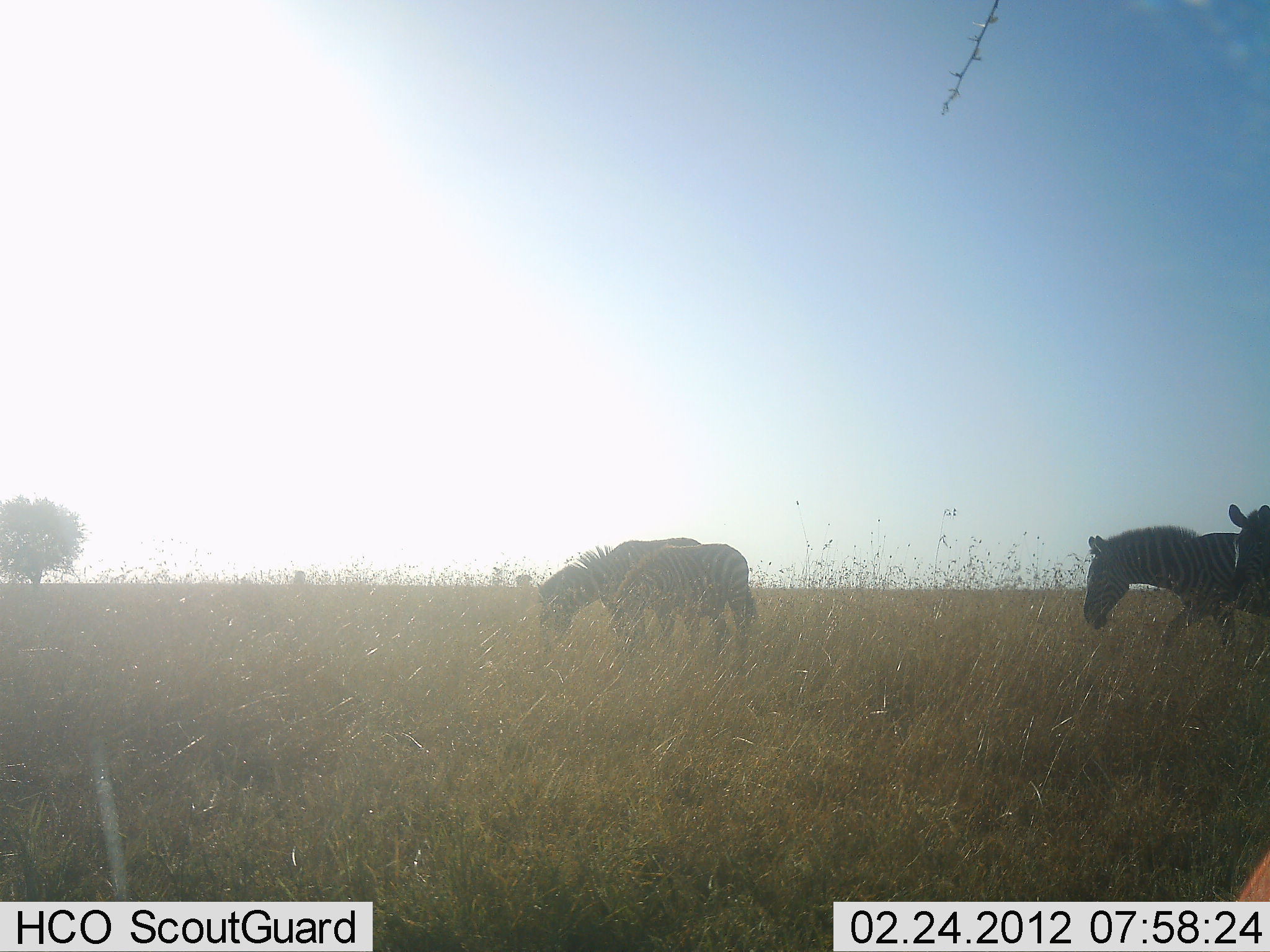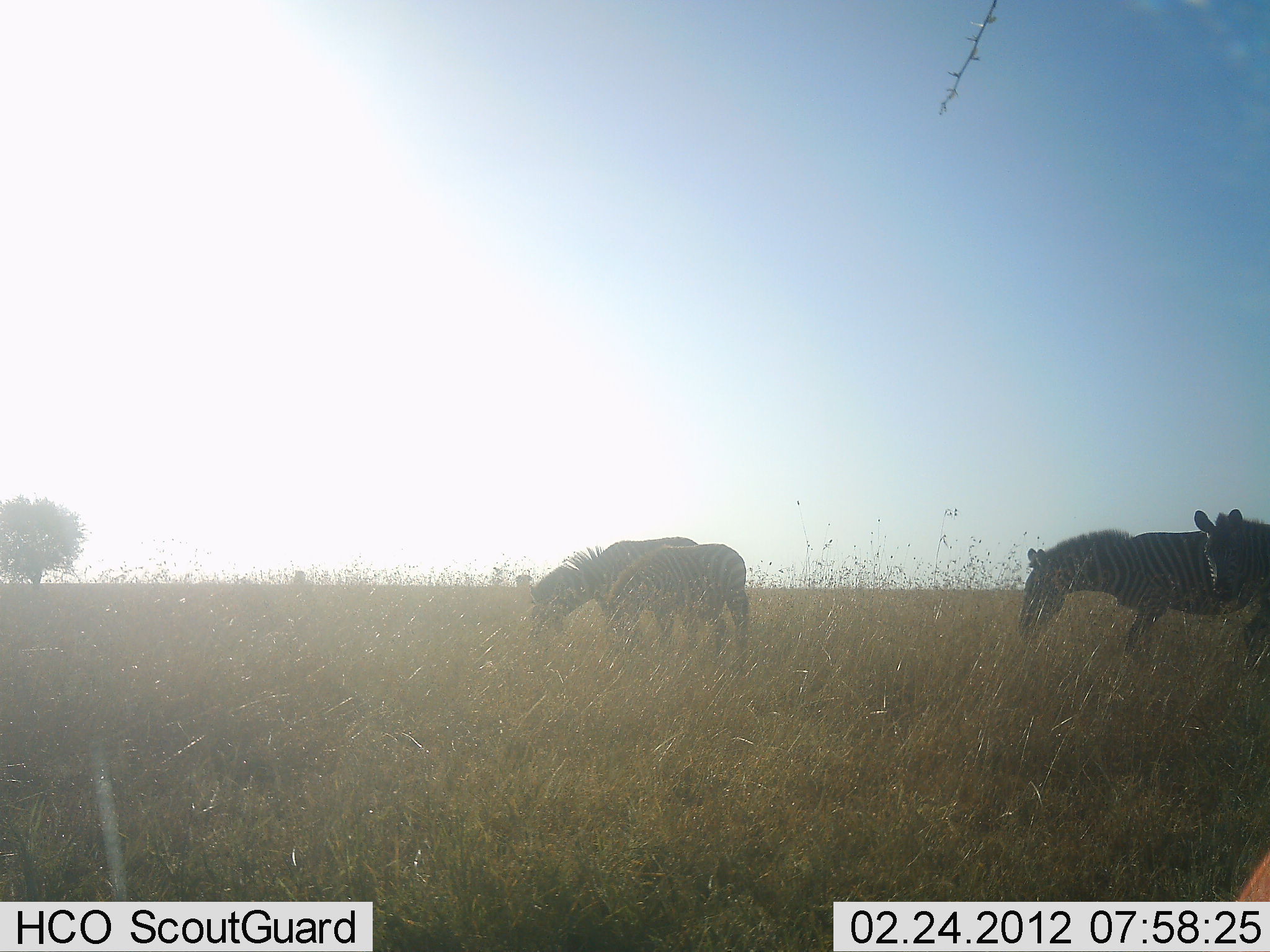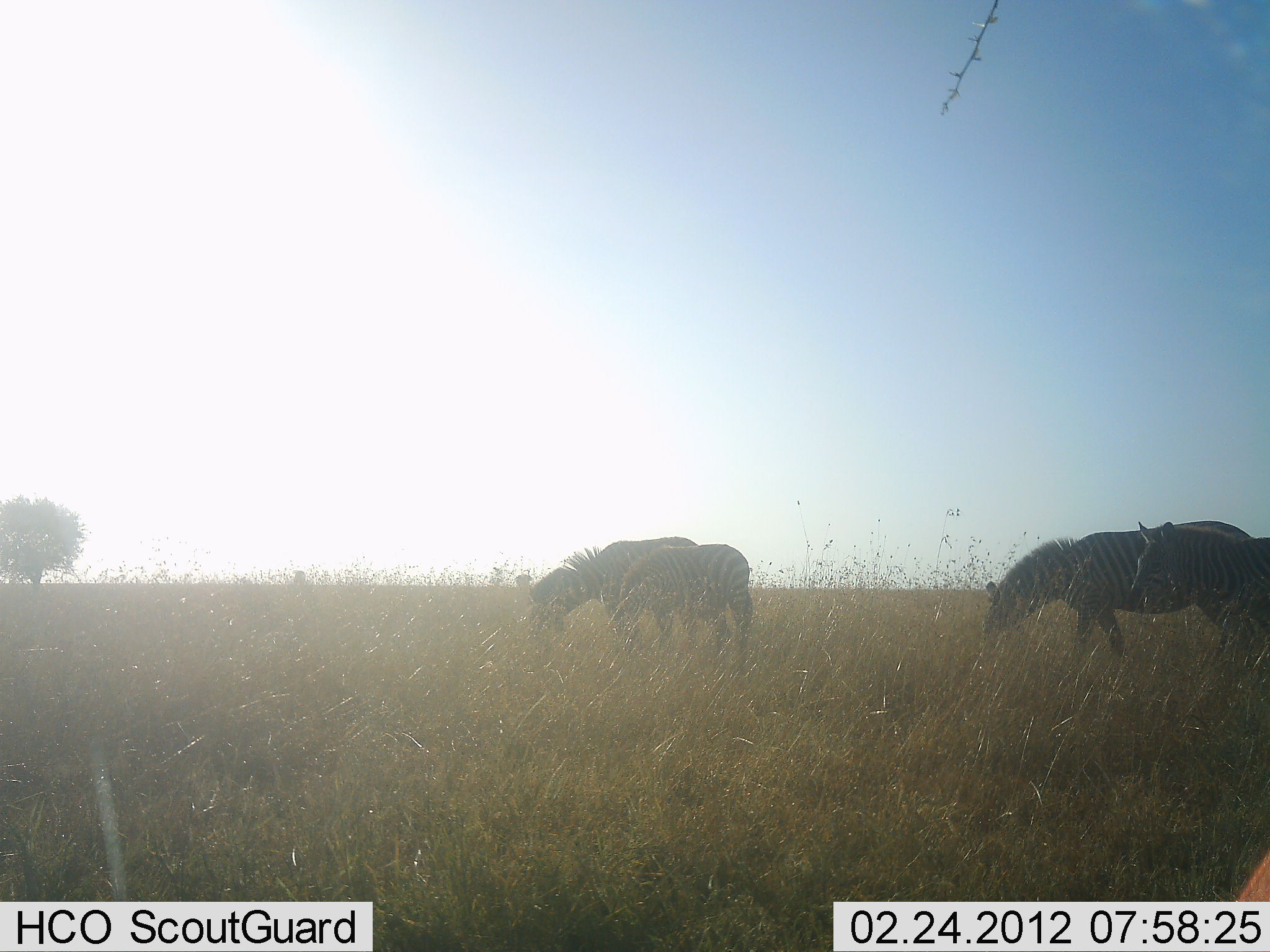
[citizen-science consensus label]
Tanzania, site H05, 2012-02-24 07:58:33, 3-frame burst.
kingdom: Animalia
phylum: Chordata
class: Mammalia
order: Perissodactyla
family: Equidae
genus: Equus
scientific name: Equus quagga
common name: plains zebra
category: zebra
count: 4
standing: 17%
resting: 0%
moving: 79%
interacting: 0%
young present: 34%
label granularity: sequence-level